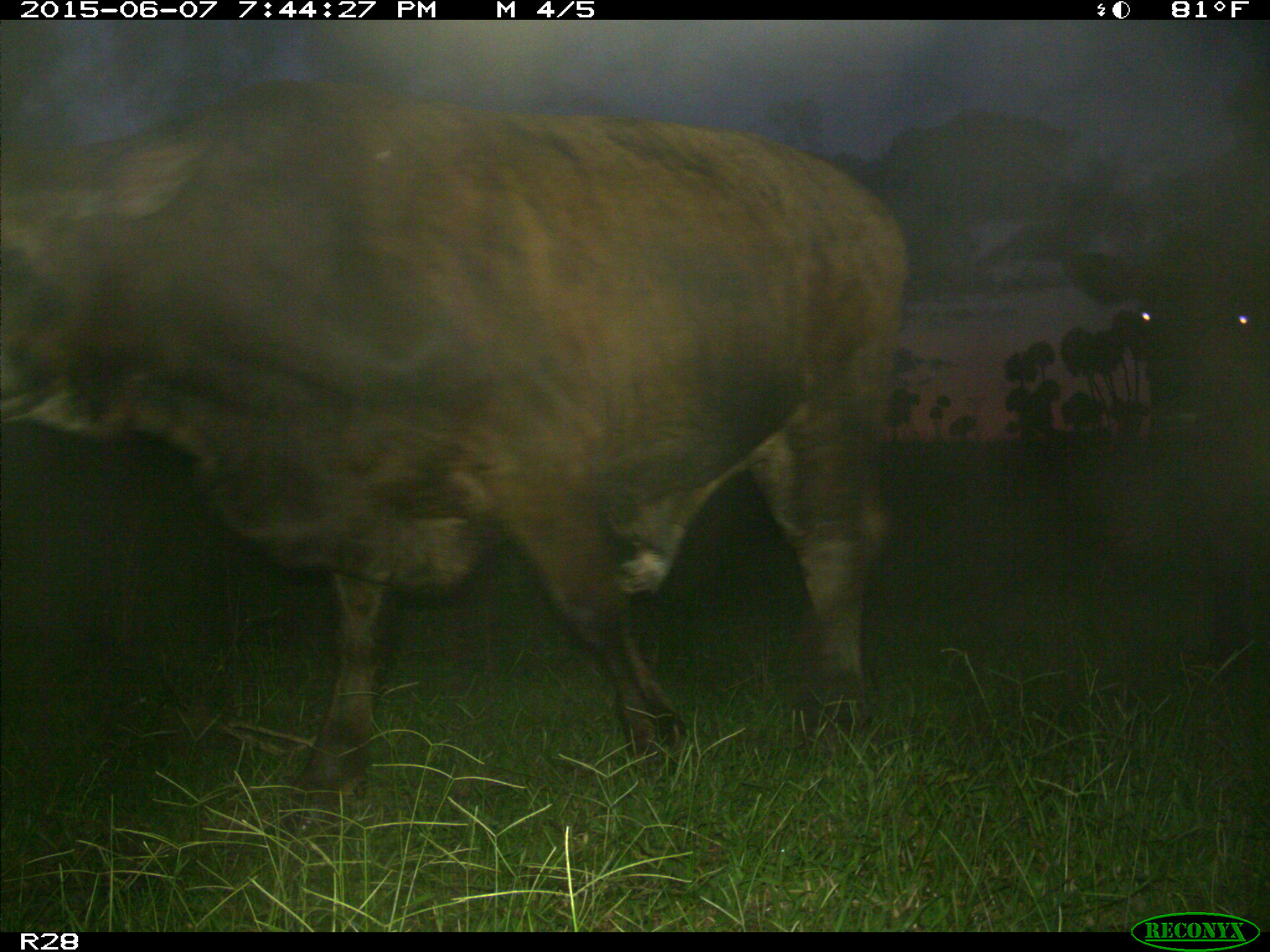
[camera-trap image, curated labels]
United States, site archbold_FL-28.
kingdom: Animalia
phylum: Chordata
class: Mammalia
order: Artiodactyla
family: Bovidae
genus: Bos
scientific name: Bos taurus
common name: domestic cow